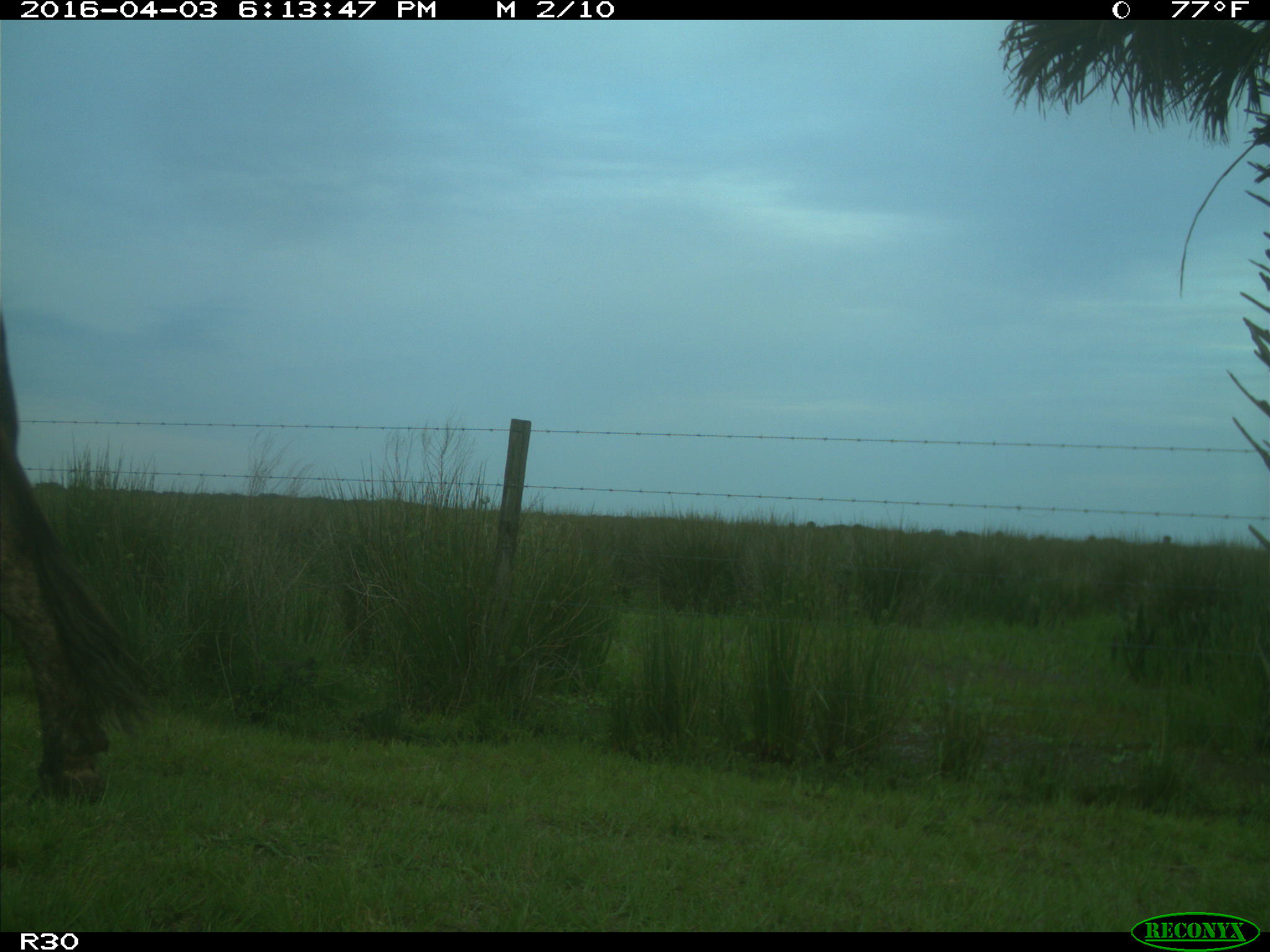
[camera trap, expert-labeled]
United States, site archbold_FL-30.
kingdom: Animalia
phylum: Chordata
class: Mammalia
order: Artiodactyla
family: Bovidae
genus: Bos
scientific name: Bos taurus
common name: domestic cow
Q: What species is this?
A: Bos taurus (domestic cow).